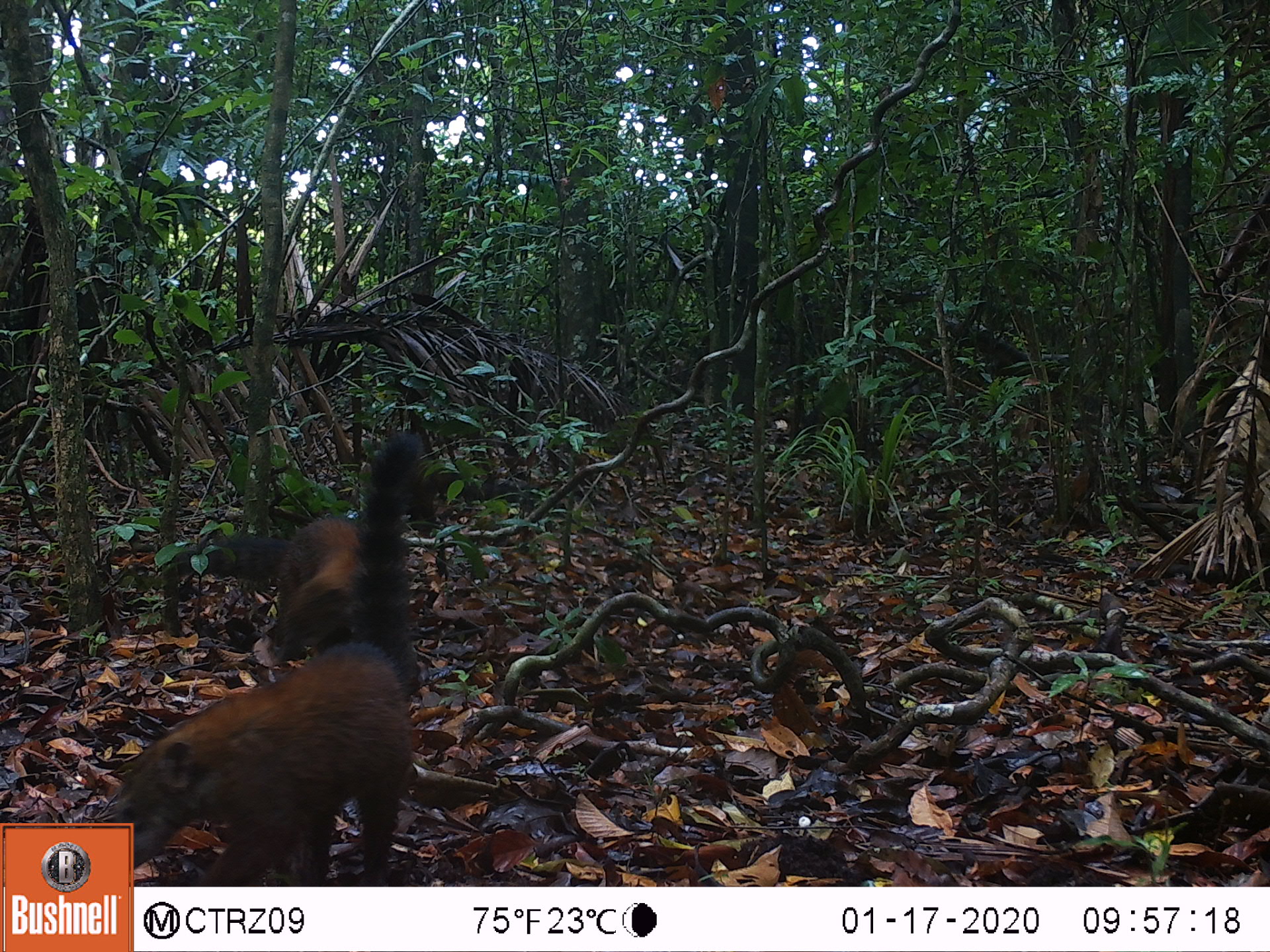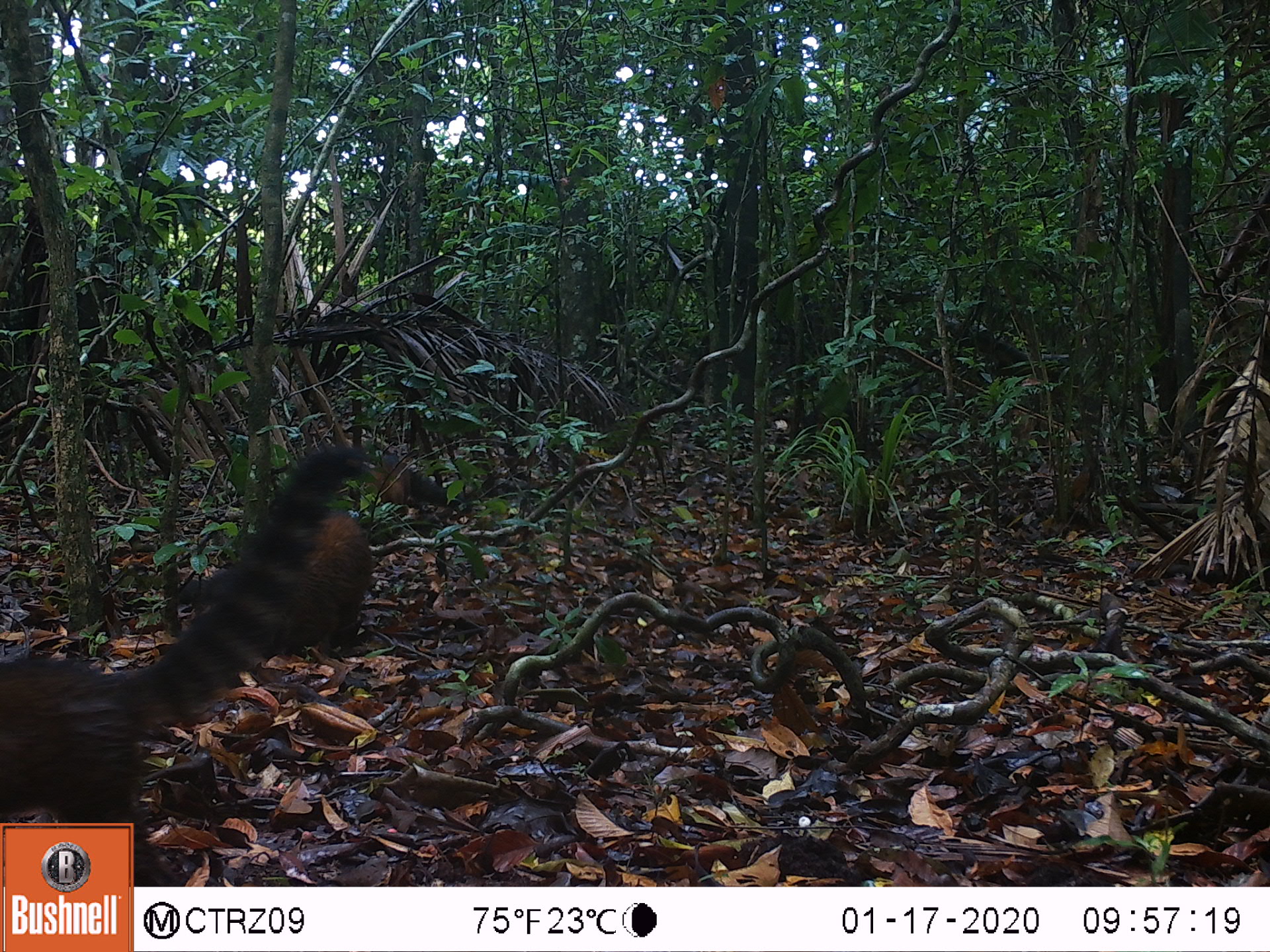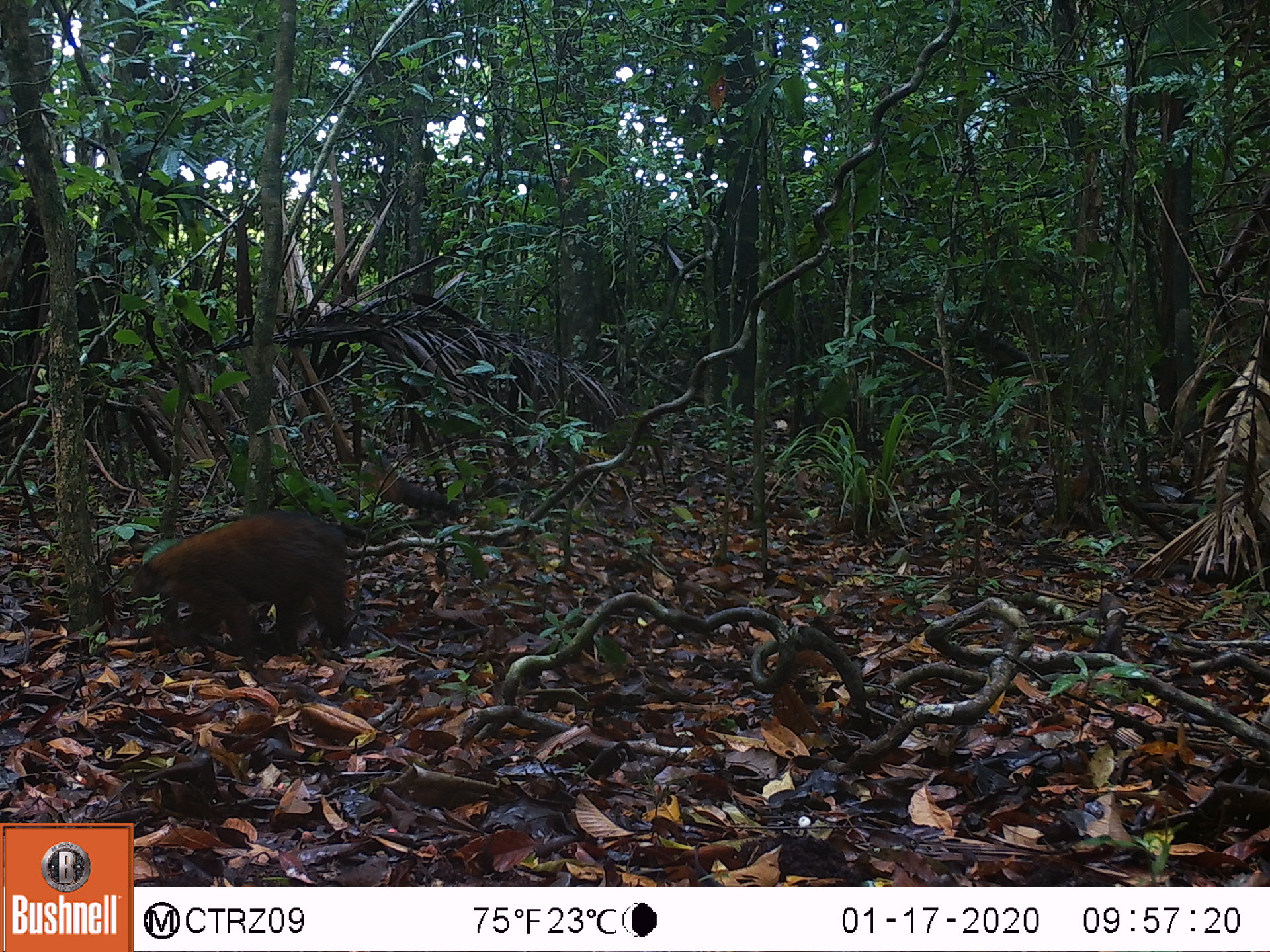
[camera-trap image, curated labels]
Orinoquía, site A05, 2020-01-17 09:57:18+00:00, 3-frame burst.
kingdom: Animalia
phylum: Chordata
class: Mammalia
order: Carnivora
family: Procyonidae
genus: Nasua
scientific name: Nasua nasua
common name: south american coati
South american coati (Nasua nasua).